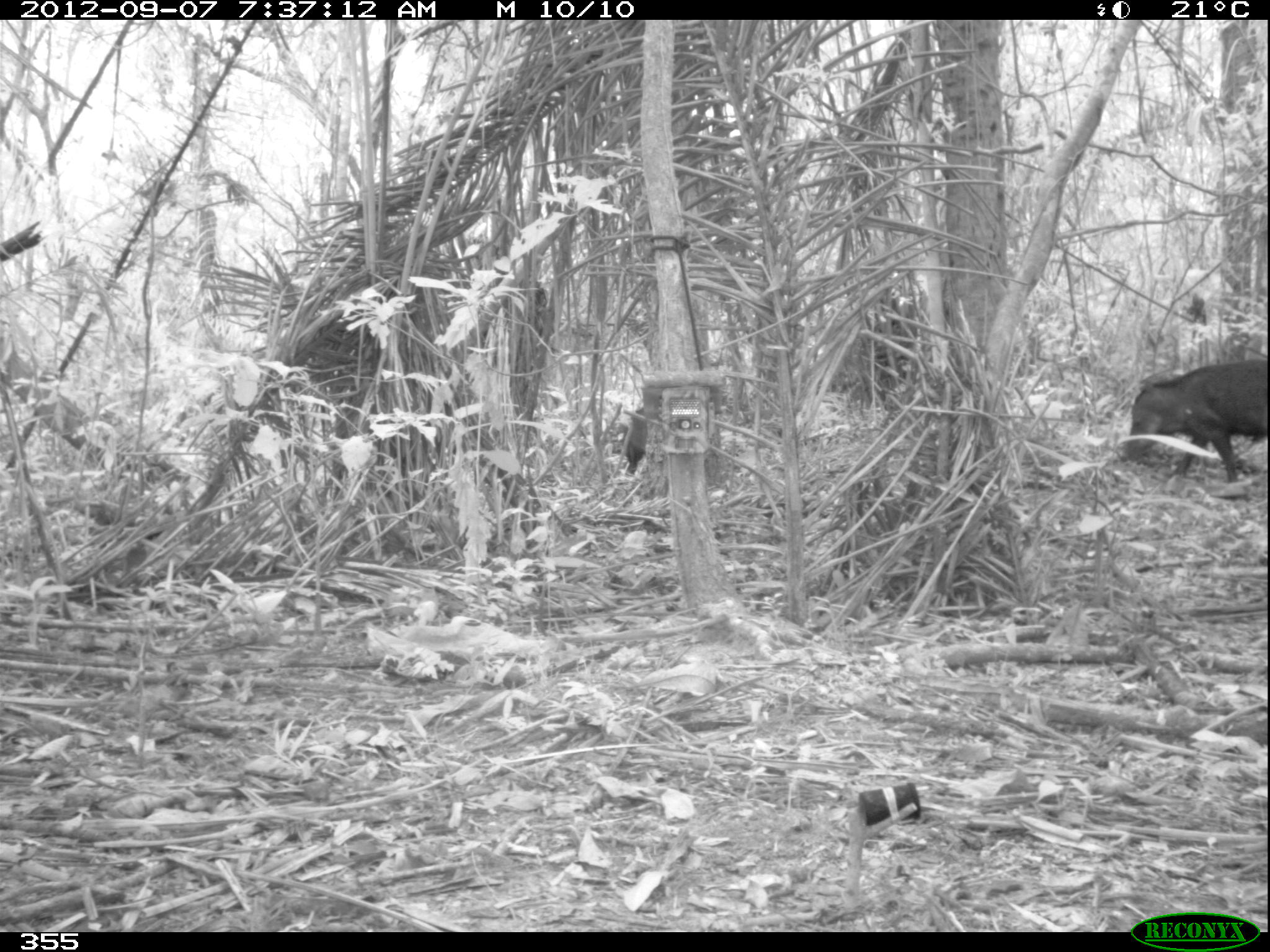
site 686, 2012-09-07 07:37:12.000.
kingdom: Animalia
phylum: Chordata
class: Mammalia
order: Artiodactyla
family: Tayassuidae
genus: Tayassu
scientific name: Tayassu pecari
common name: white-lipped peccary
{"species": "Tayassu pecari (white-lipped peccary)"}